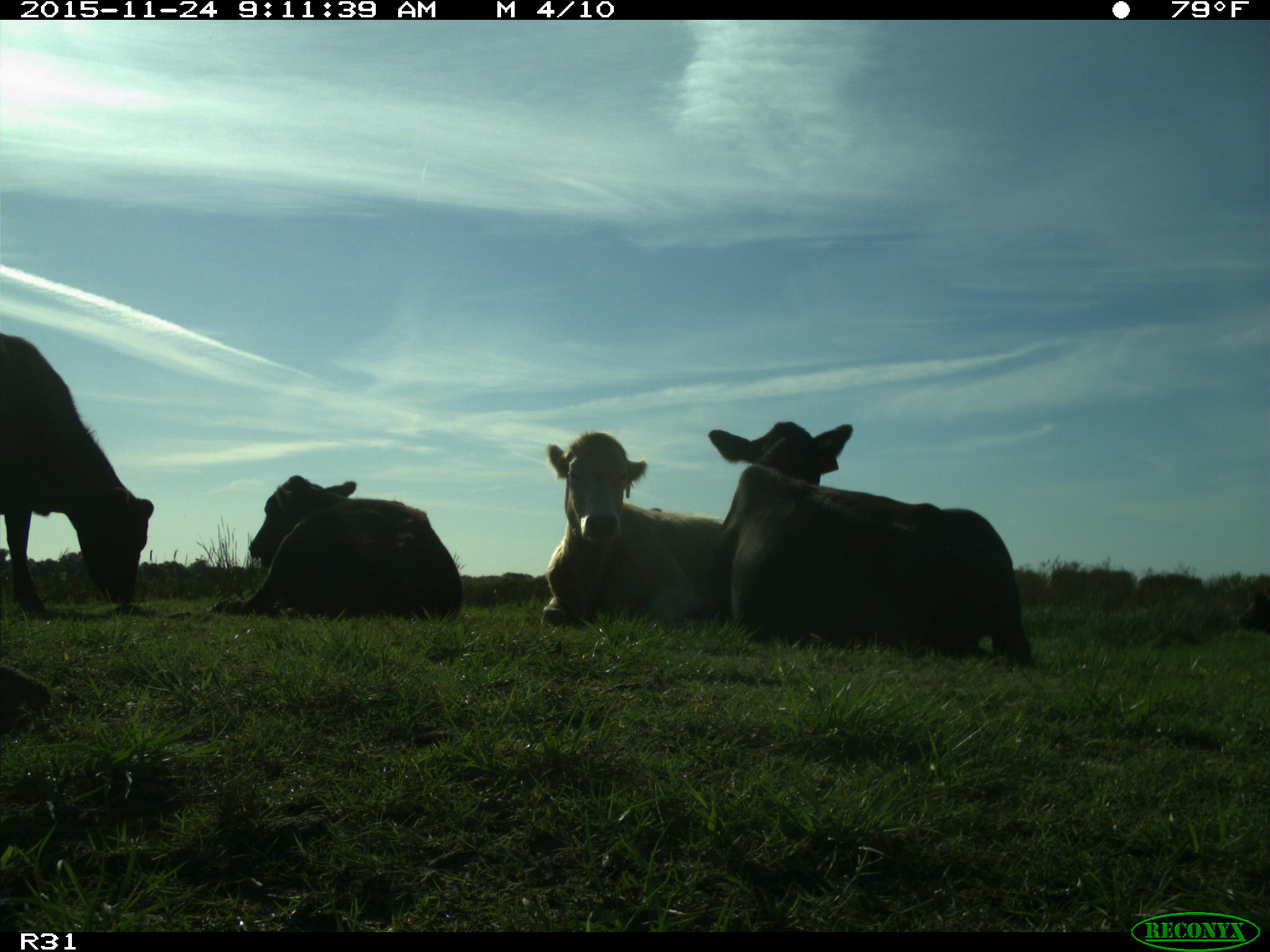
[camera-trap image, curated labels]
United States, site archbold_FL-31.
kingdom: Animalia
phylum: Chordata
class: Mammalia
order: Artiodactyla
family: Bovidae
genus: Bos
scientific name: Bos taurus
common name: domestic cow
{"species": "Bos taurus (domestic cow)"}